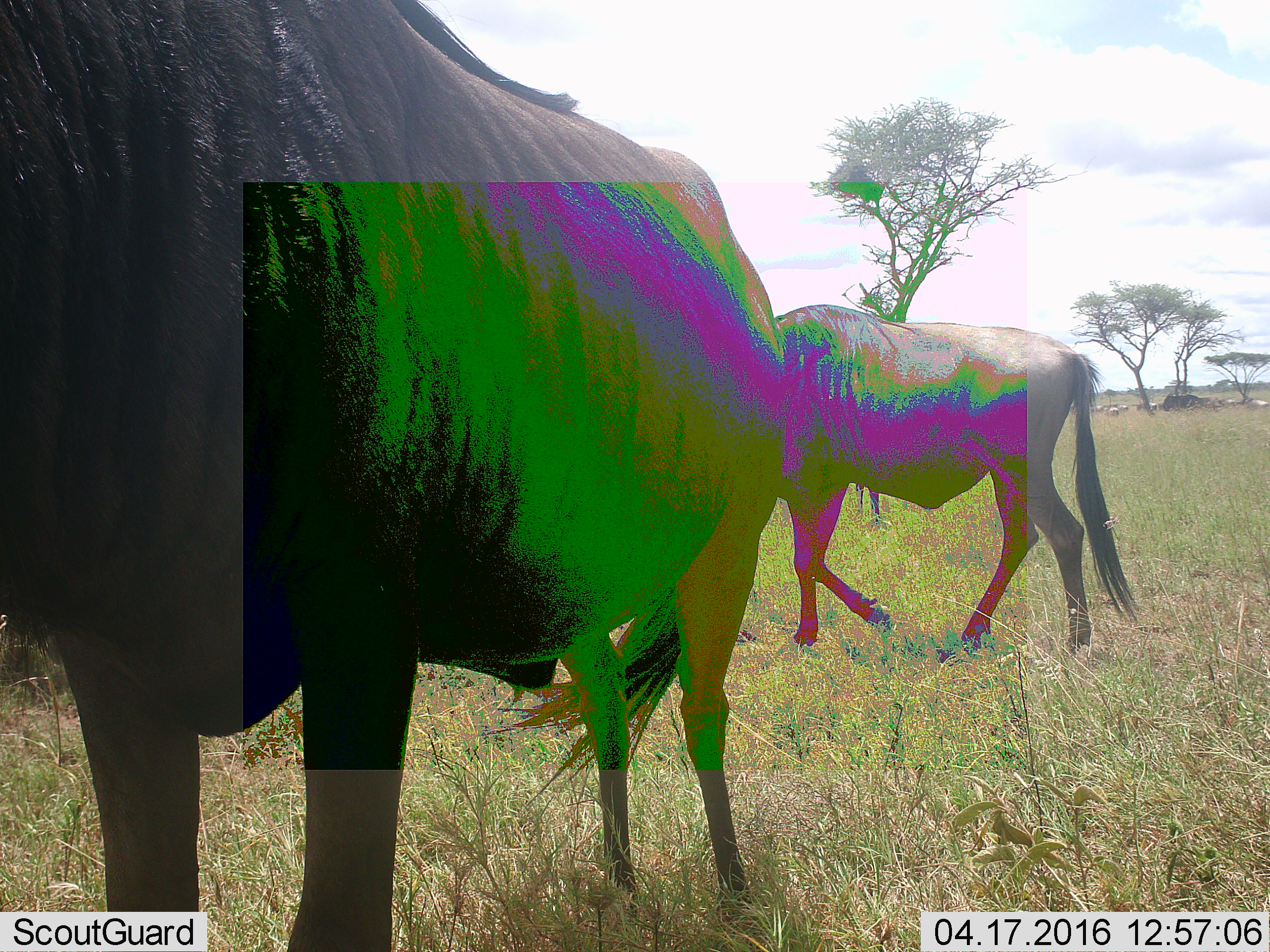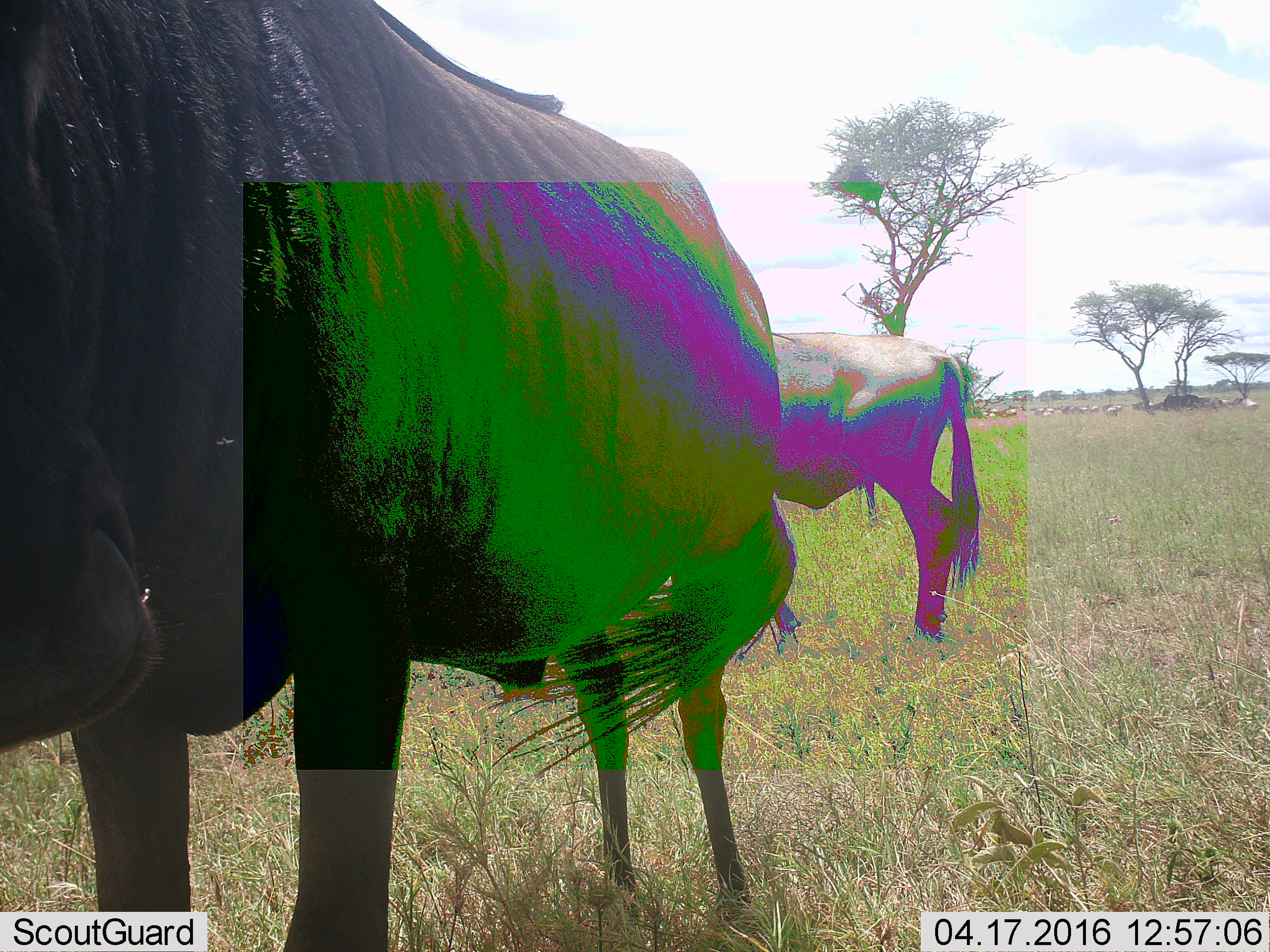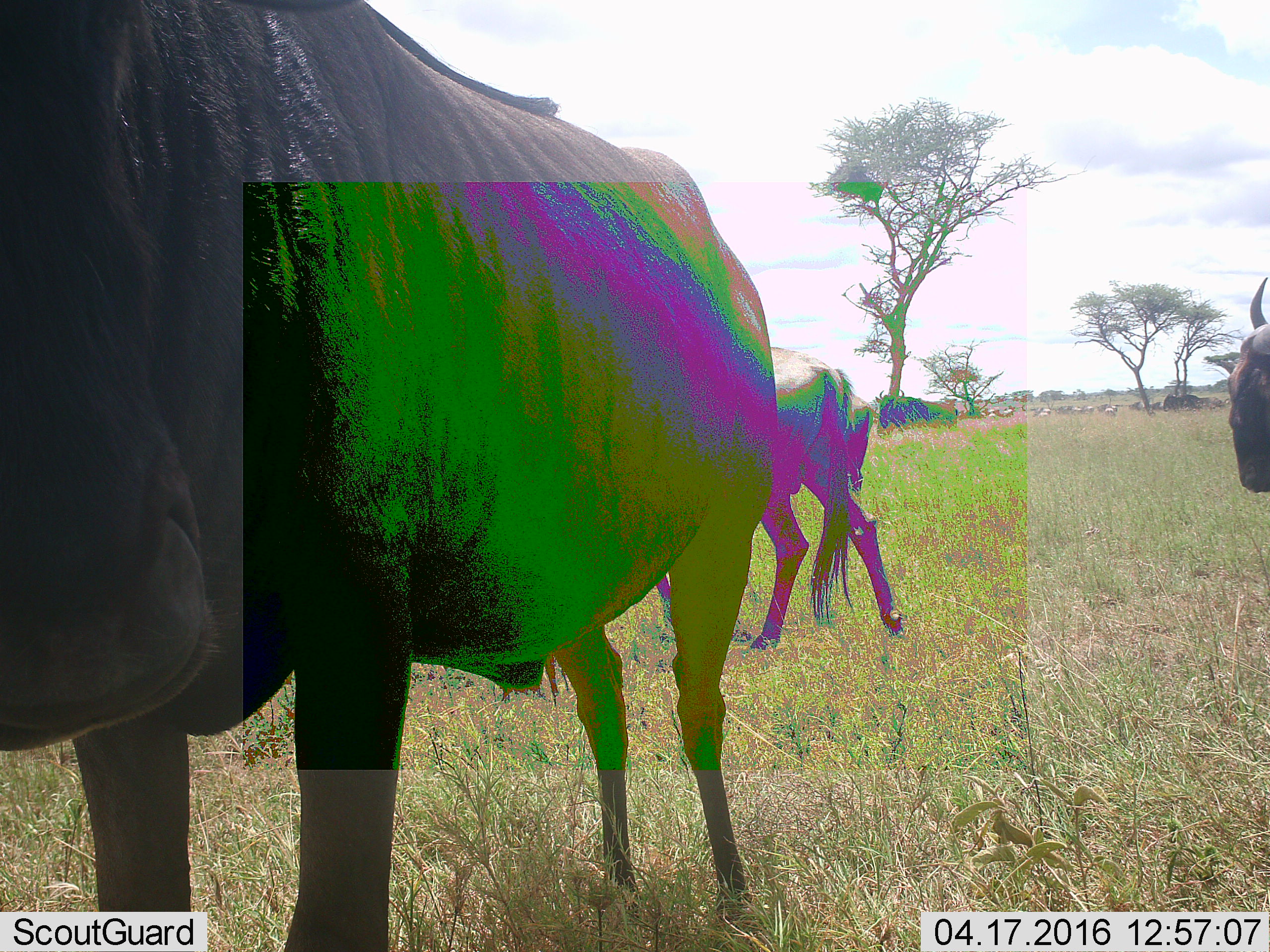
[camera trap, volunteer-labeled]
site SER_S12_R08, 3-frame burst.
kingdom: Animalia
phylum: Chordata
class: Mammalia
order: Artiodactyla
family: Bovidae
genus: Connochaetes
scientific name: Connochaetes taurinus taurinus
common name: blue wildebeest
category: wildebeestblue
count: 3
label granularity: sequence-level